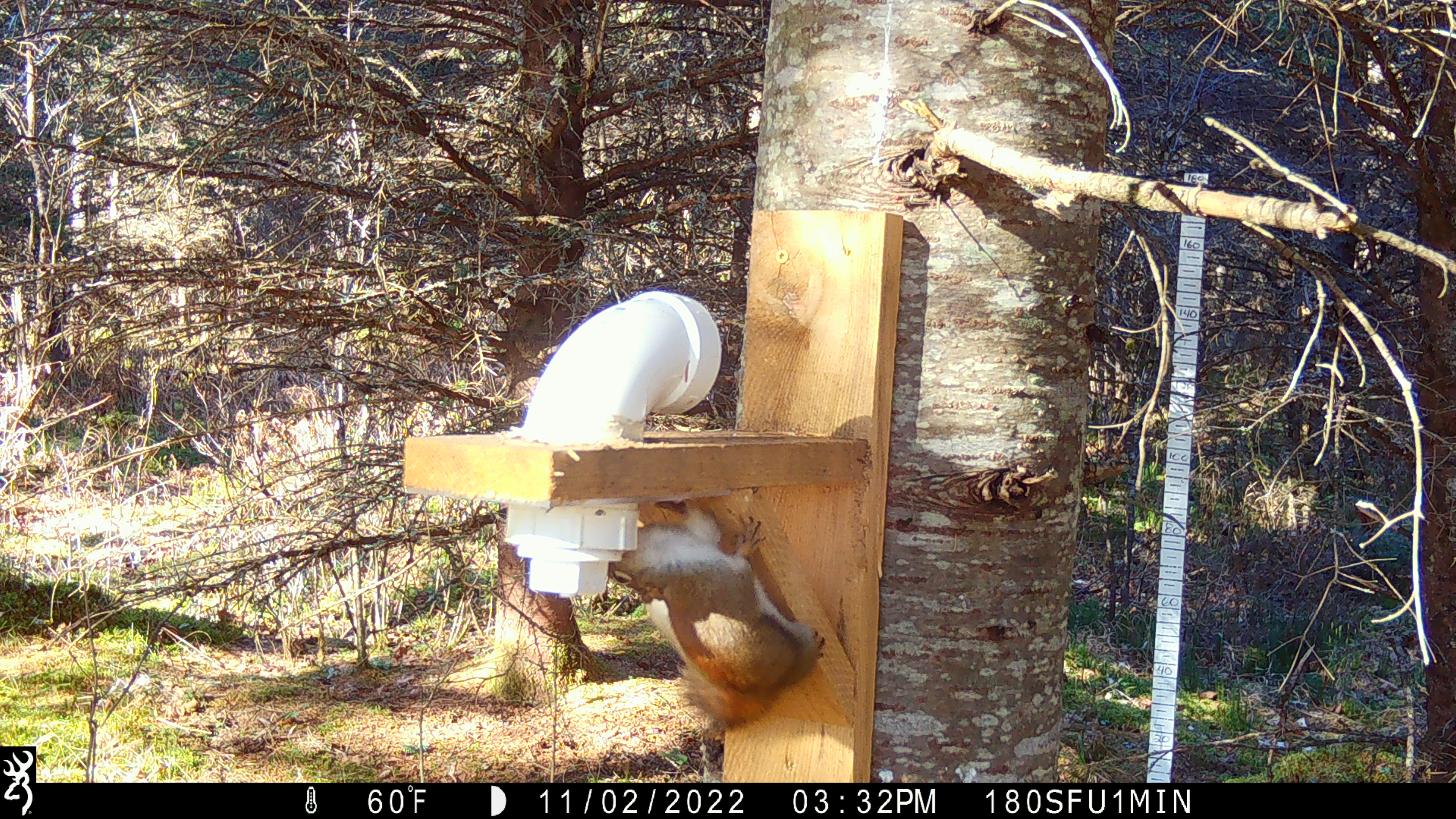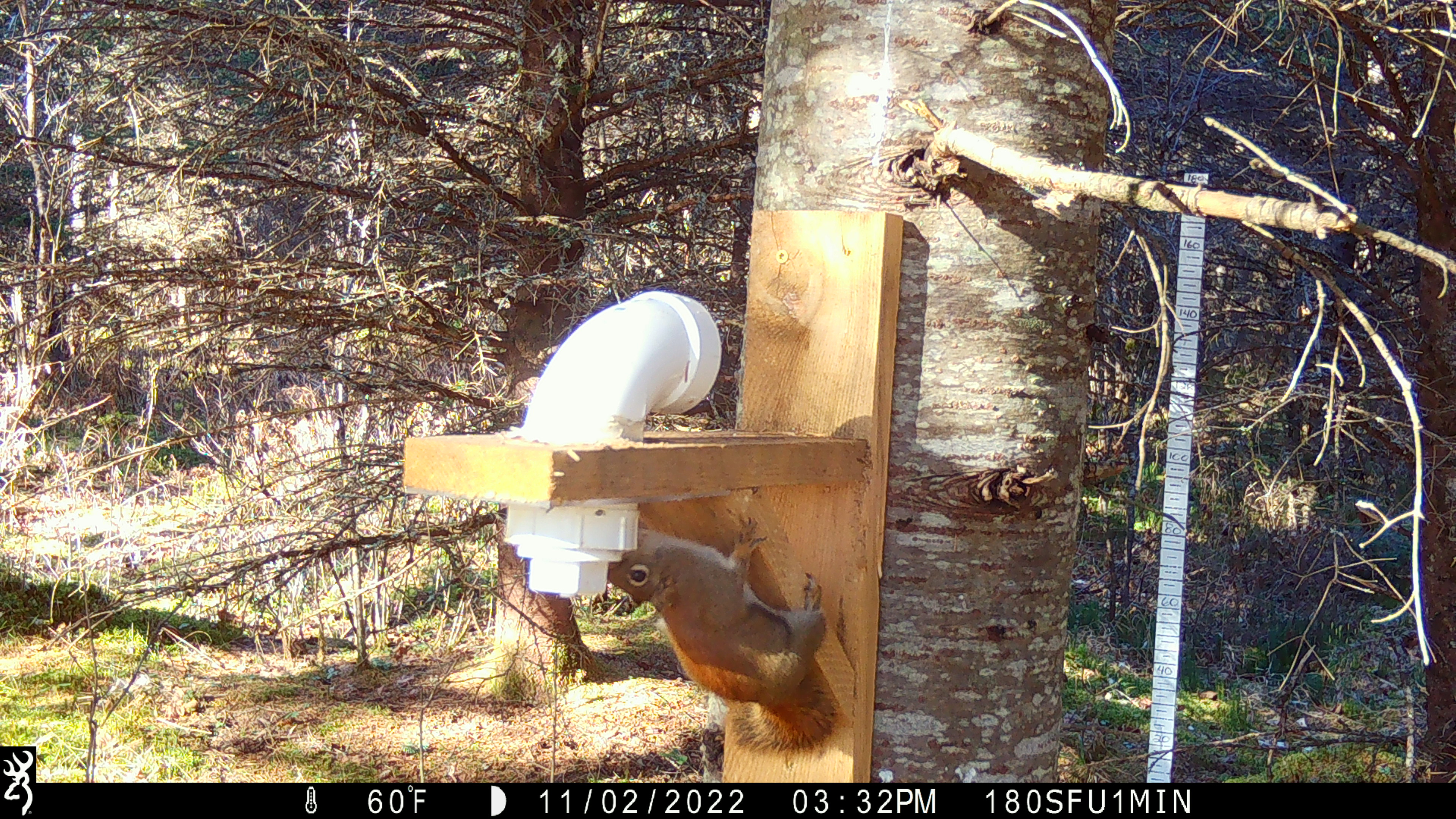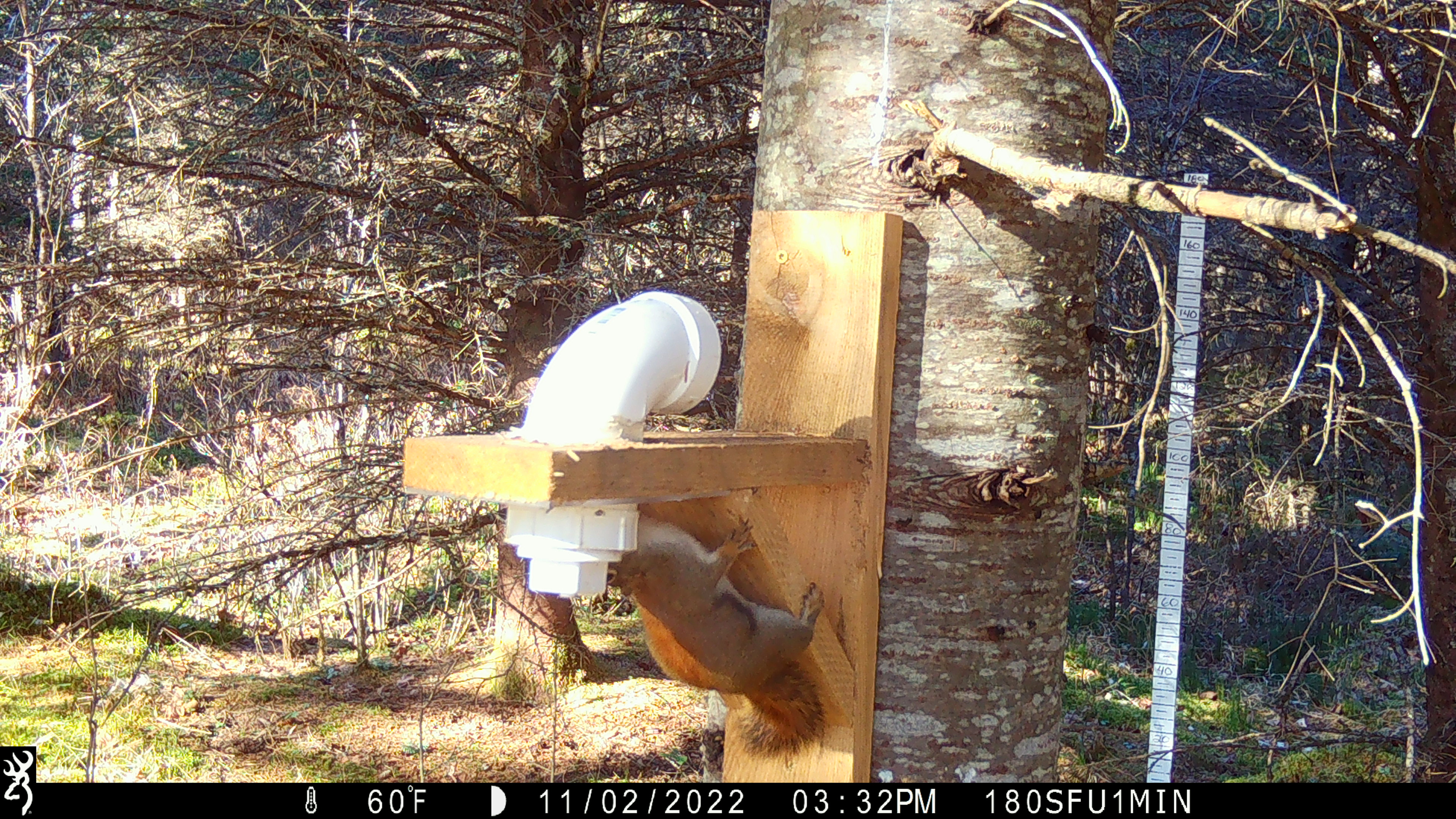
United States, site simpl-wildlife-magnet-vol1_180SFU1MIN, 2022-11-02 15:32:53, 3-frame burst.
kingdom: Animalia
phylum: Chordata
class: Mammalia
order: Rodentia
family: Sciuridae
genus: Tamiasciurus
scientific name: Tamiasciurus hudsonicus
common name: red squirrel